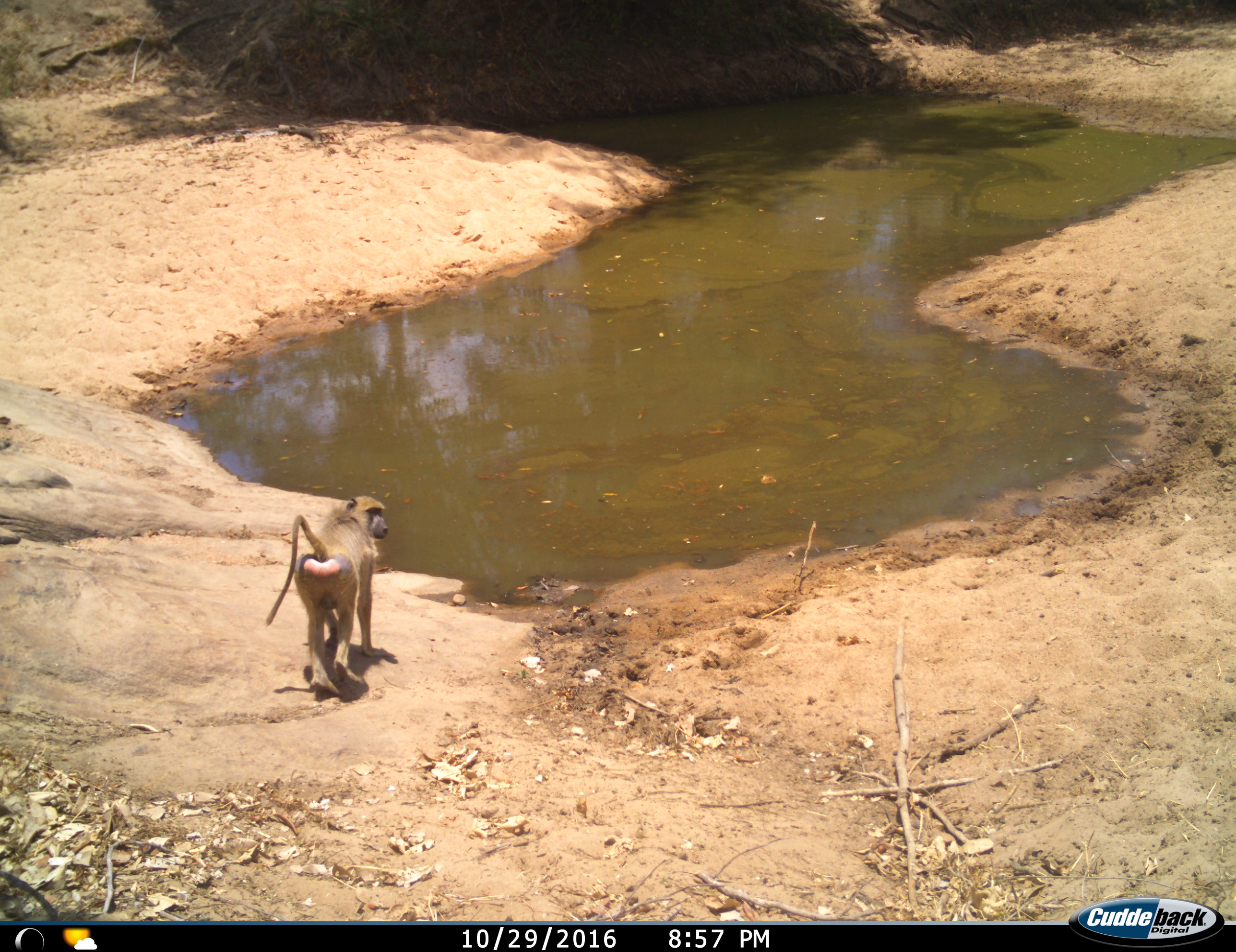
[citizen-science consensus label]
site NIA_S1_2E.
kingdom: Animalia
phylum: Chordata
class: Mammalia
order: Primates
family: Cercopithecidae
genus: Papio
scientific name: Papio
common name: baboon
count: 1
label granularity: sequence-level